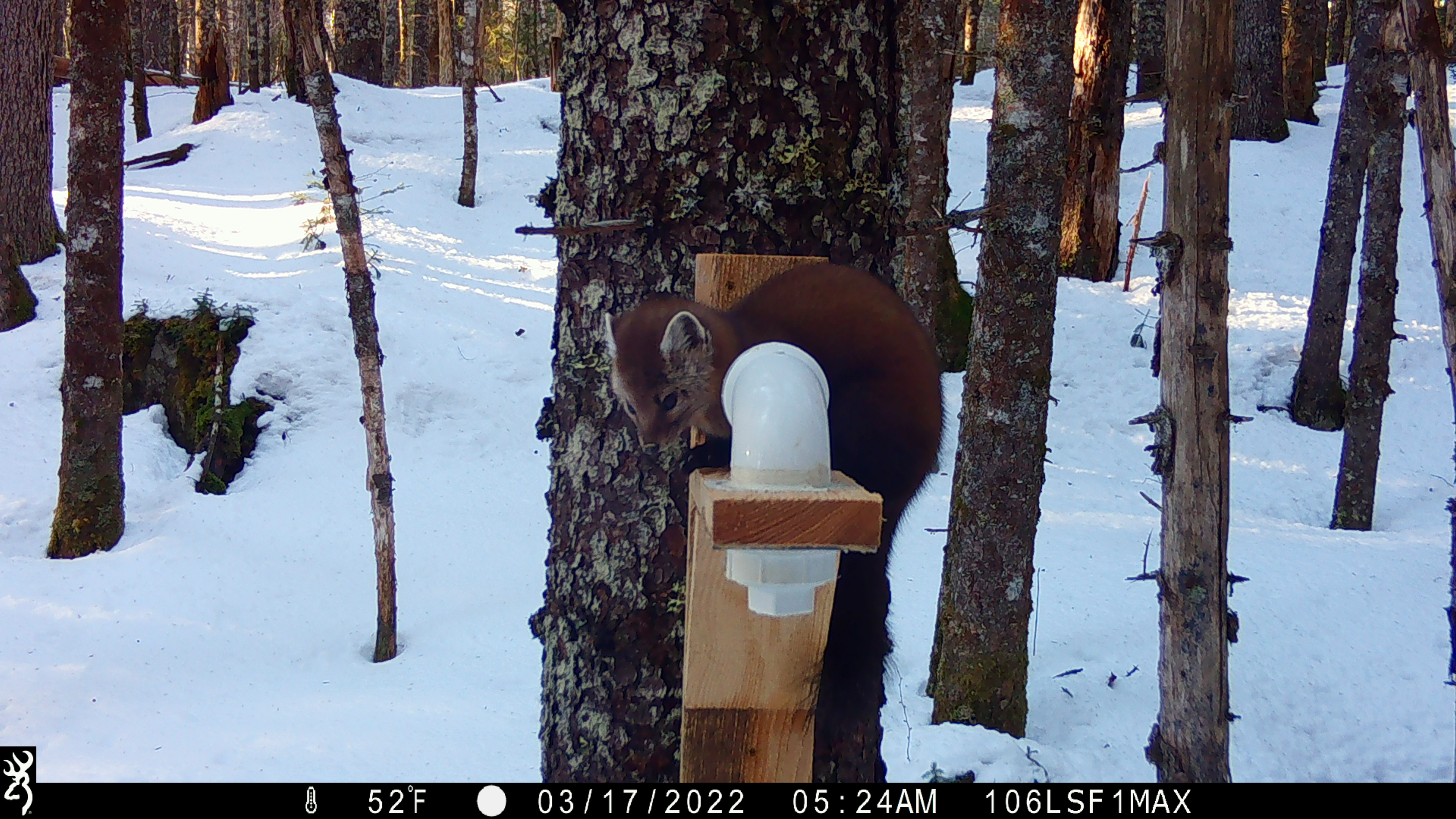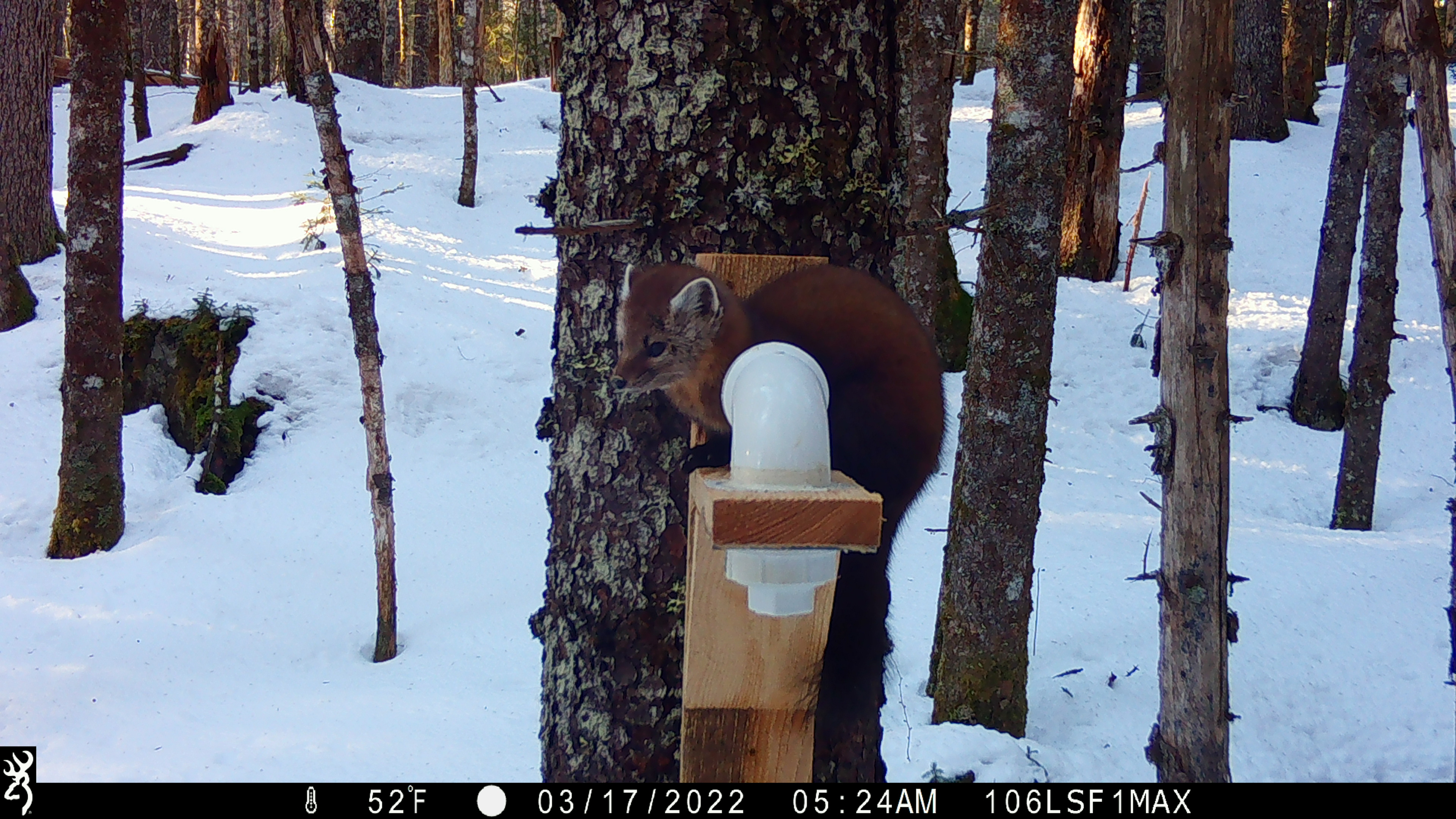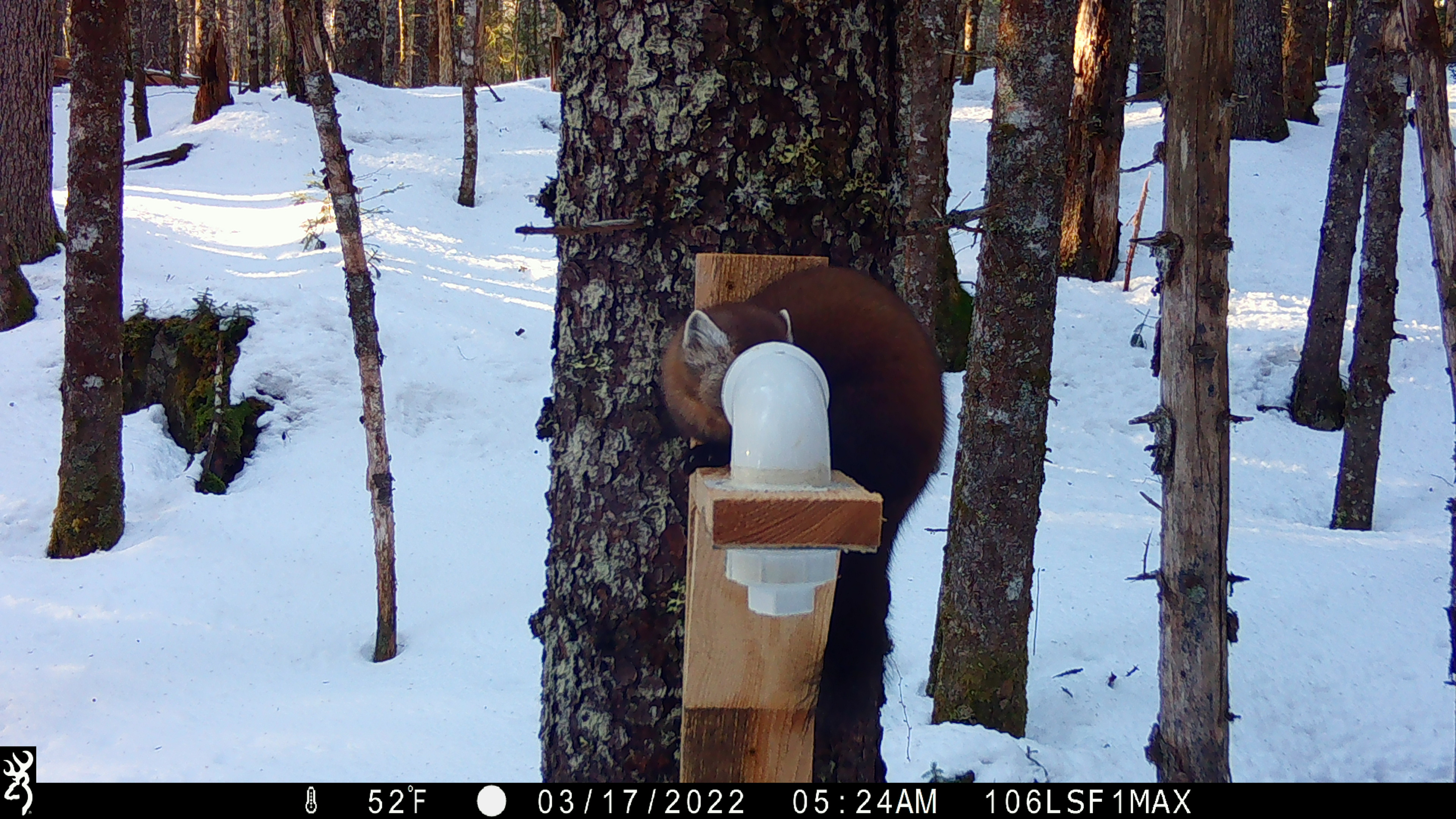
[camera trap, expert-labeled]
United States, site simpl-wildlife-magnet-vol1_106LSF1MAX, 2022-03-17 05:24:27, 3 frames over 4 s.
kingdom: Animalia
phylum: Chordata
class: Mammalia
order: Carnivora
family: Mustelidae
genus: Martes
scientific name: Martes americana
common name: american marten